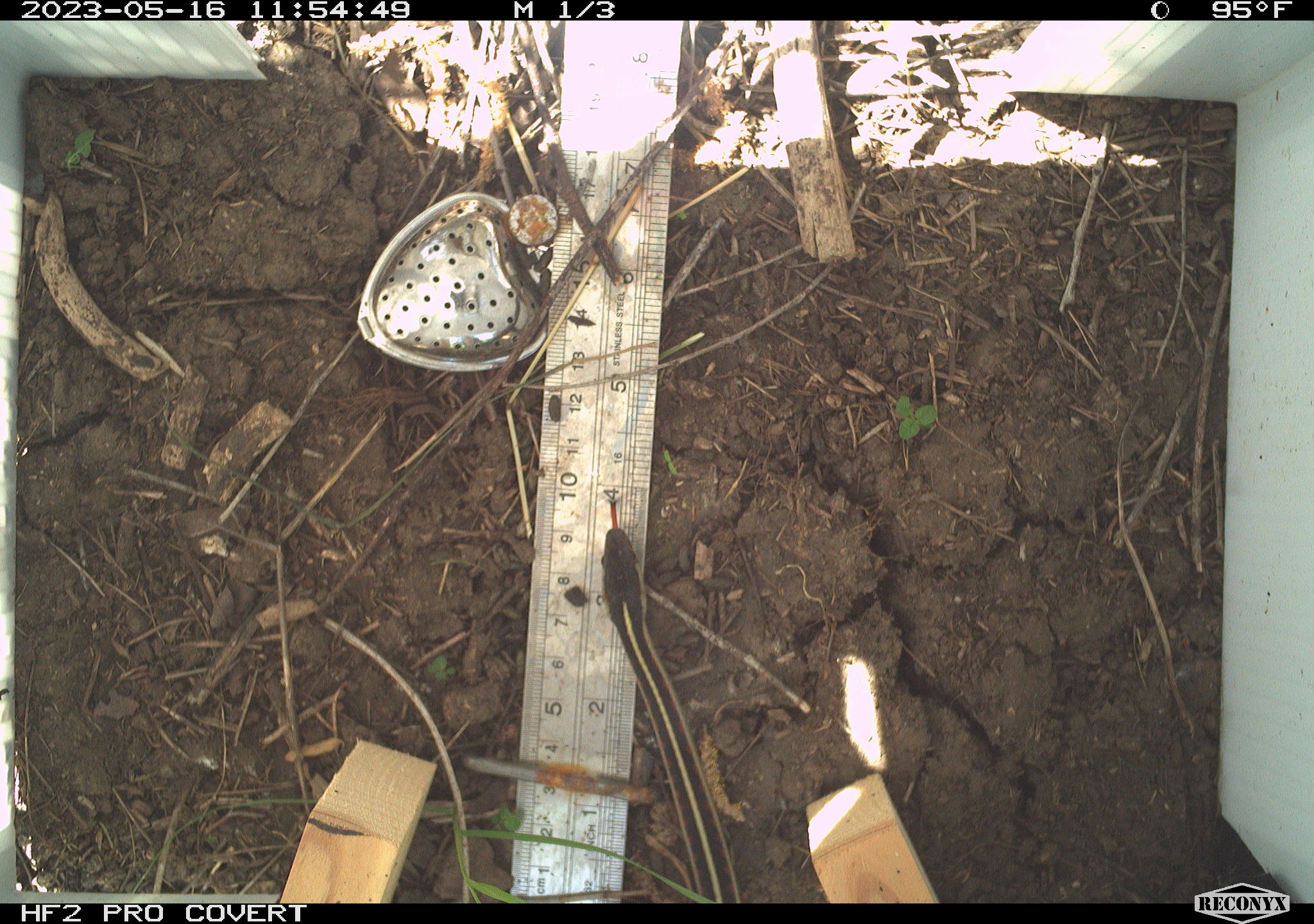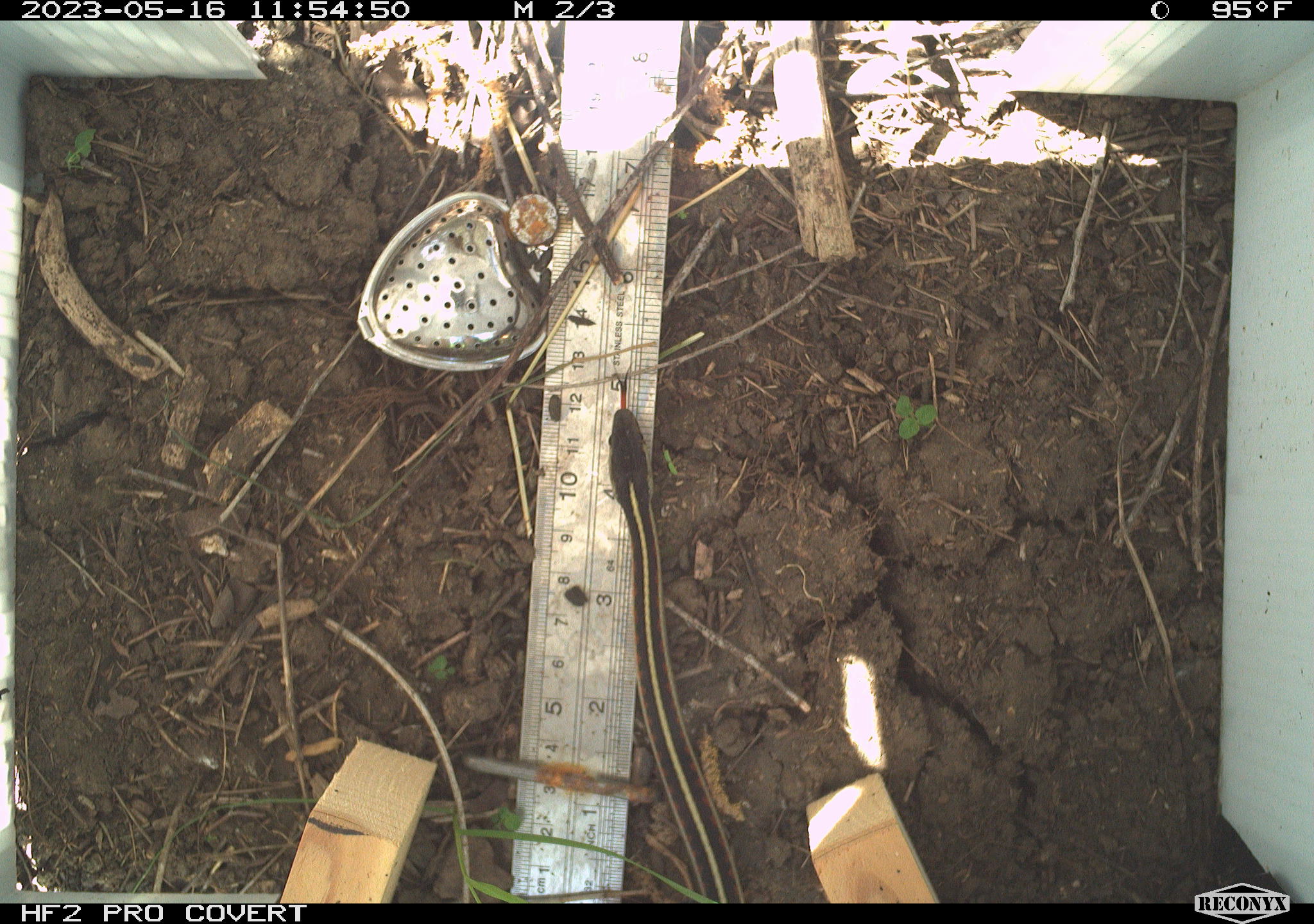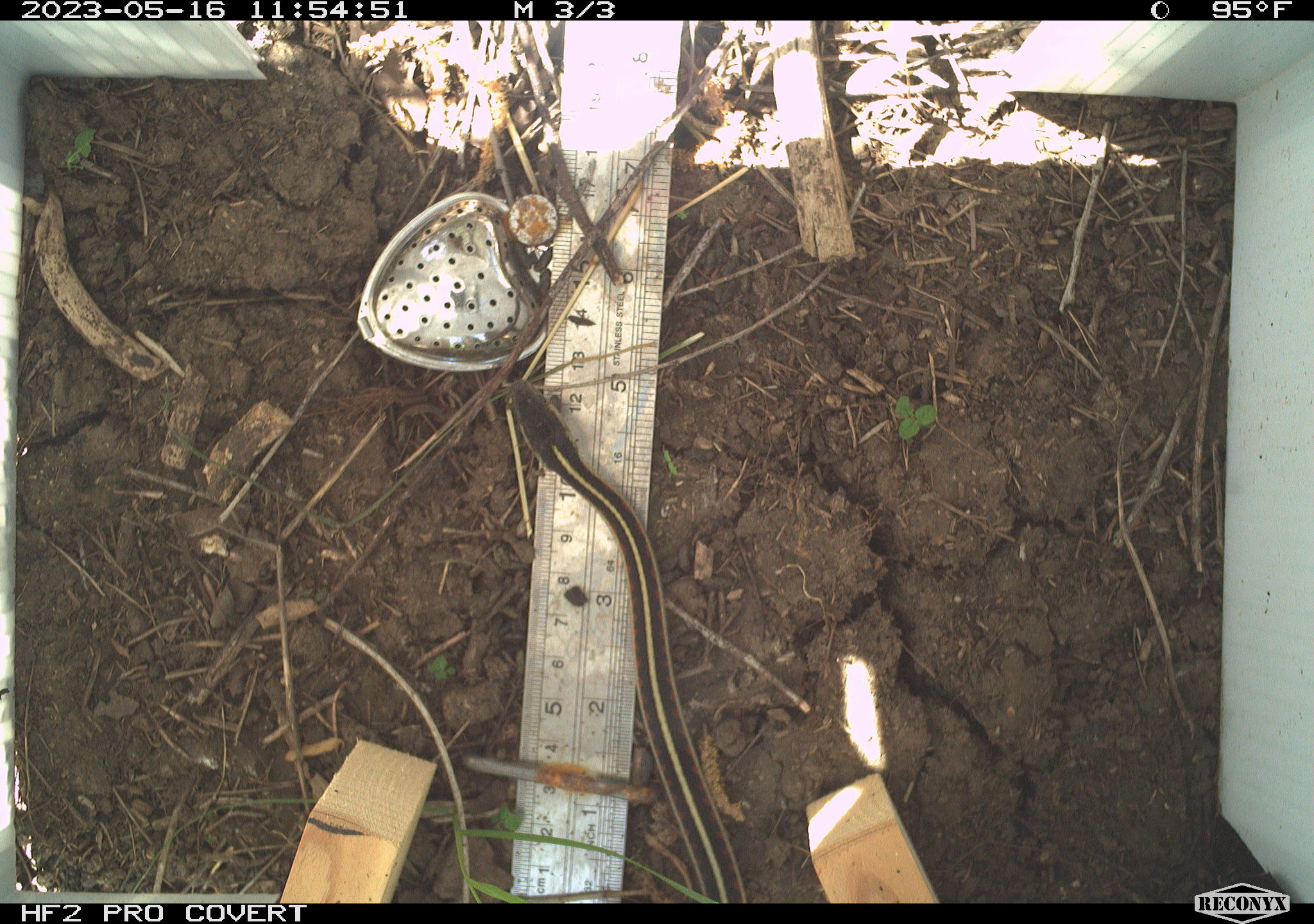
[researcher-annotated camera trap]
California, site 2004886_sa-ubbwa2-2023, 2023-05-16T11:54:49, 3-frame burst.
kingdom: Animalia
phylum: Chordata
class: Reptilia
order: Squamata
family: Colubridae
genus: Thamnophis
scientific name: Thamnophis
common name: american gartersnakes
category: thamnophis species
Thamnophis species (american gartersnakes) (Thamnophis).